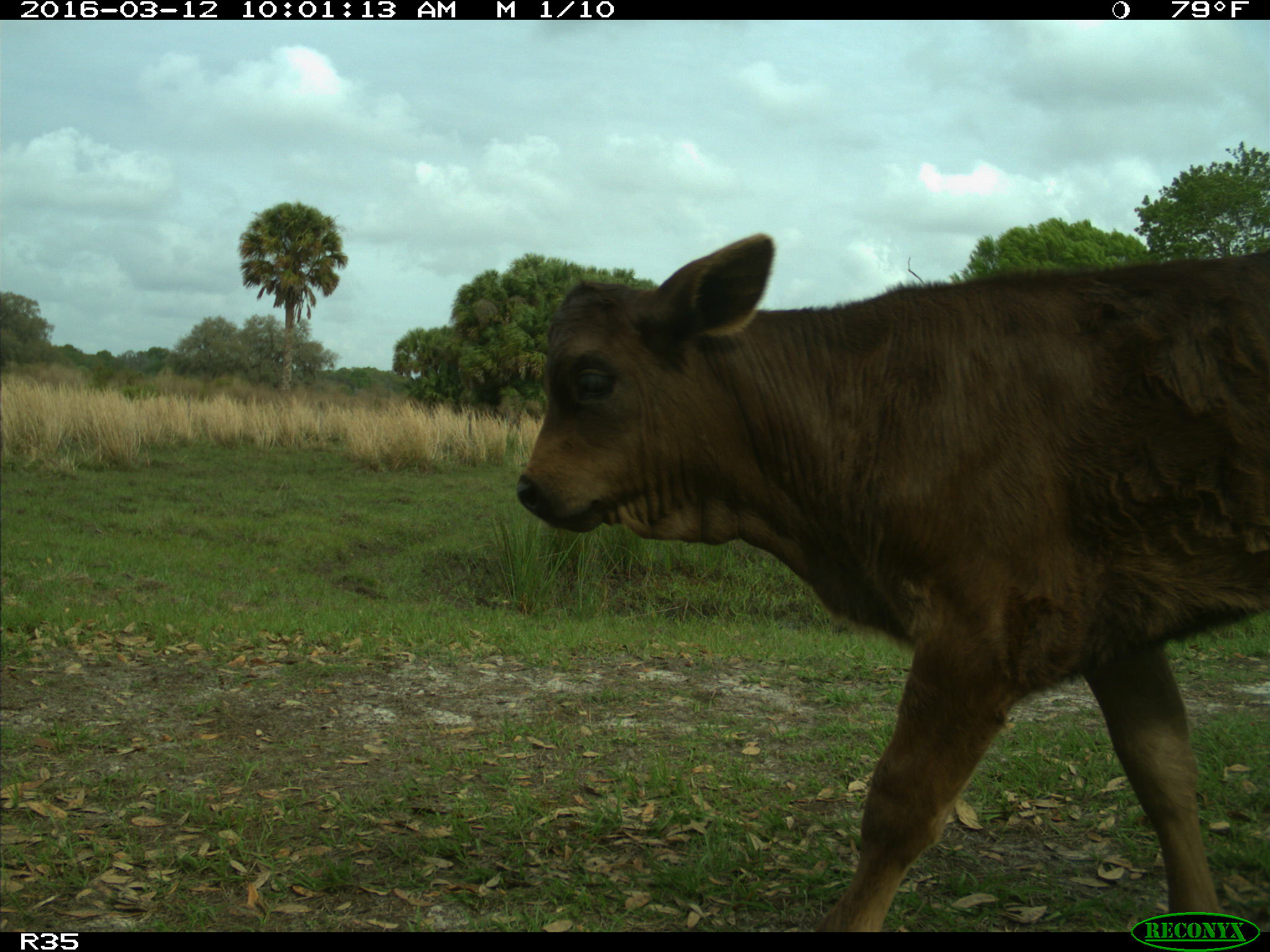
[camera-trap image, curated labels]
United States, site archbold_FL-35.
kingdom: Animalia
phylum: Chordata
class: Mammalia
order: Artiodactyla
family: Bovidae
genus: Bos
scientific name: Bos taurus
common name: domestic cow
Bos taurus (domestic cow).